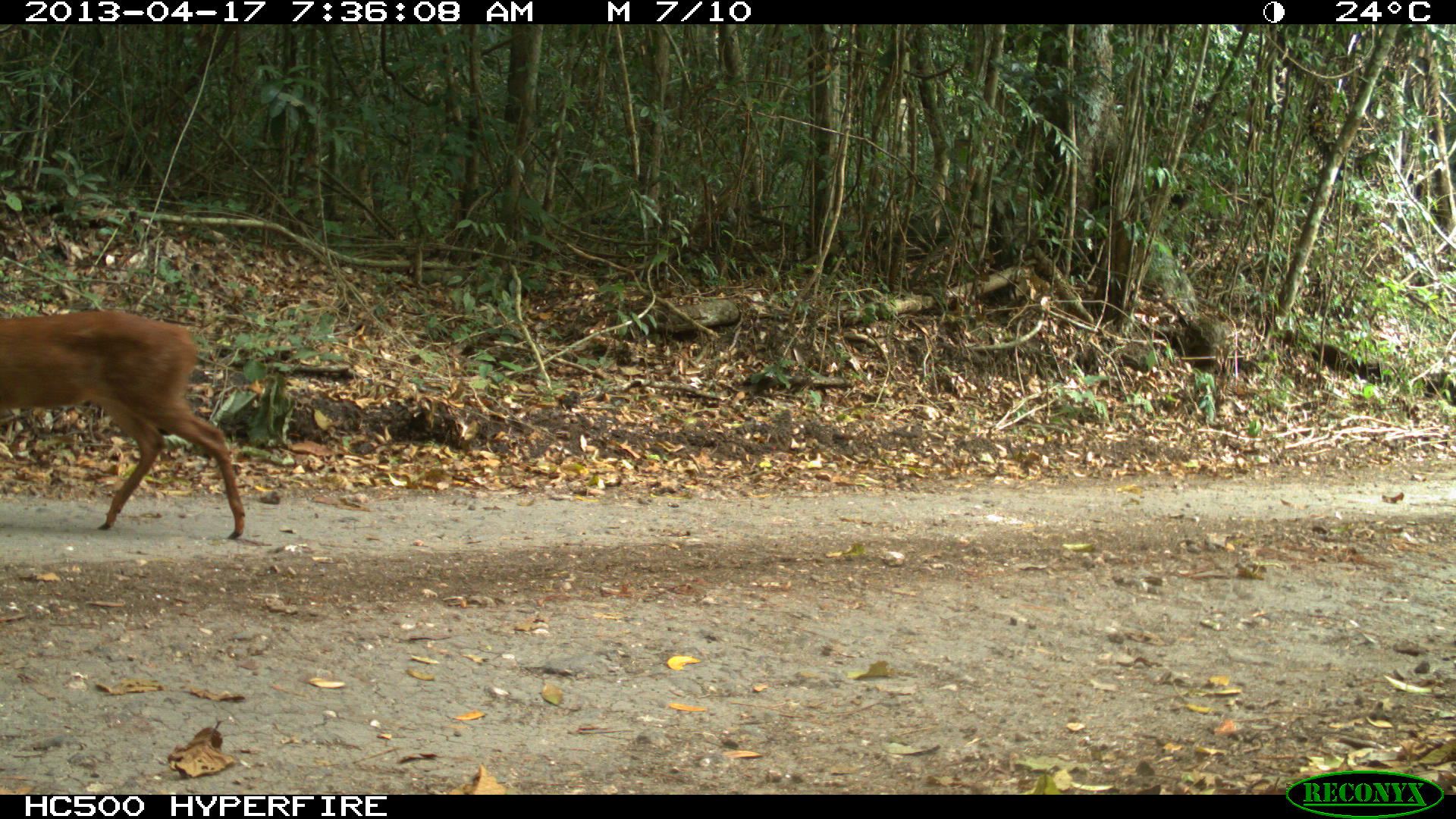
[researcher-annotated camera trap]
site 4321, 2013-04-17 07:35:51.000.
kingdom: Animalia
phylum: Chordata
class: Mammalia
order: Artiodactyla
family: Cervidae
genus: Mazama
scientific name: Mazama temama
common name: central american red brocket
Mazama temama (central american red brocket), count 1, sex female.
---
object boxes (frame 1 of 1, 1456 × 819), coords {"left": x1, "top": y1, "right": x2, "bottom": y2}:
mazama temama: {"left": 0, "top": 310, "right": 246, "bottom": 540}